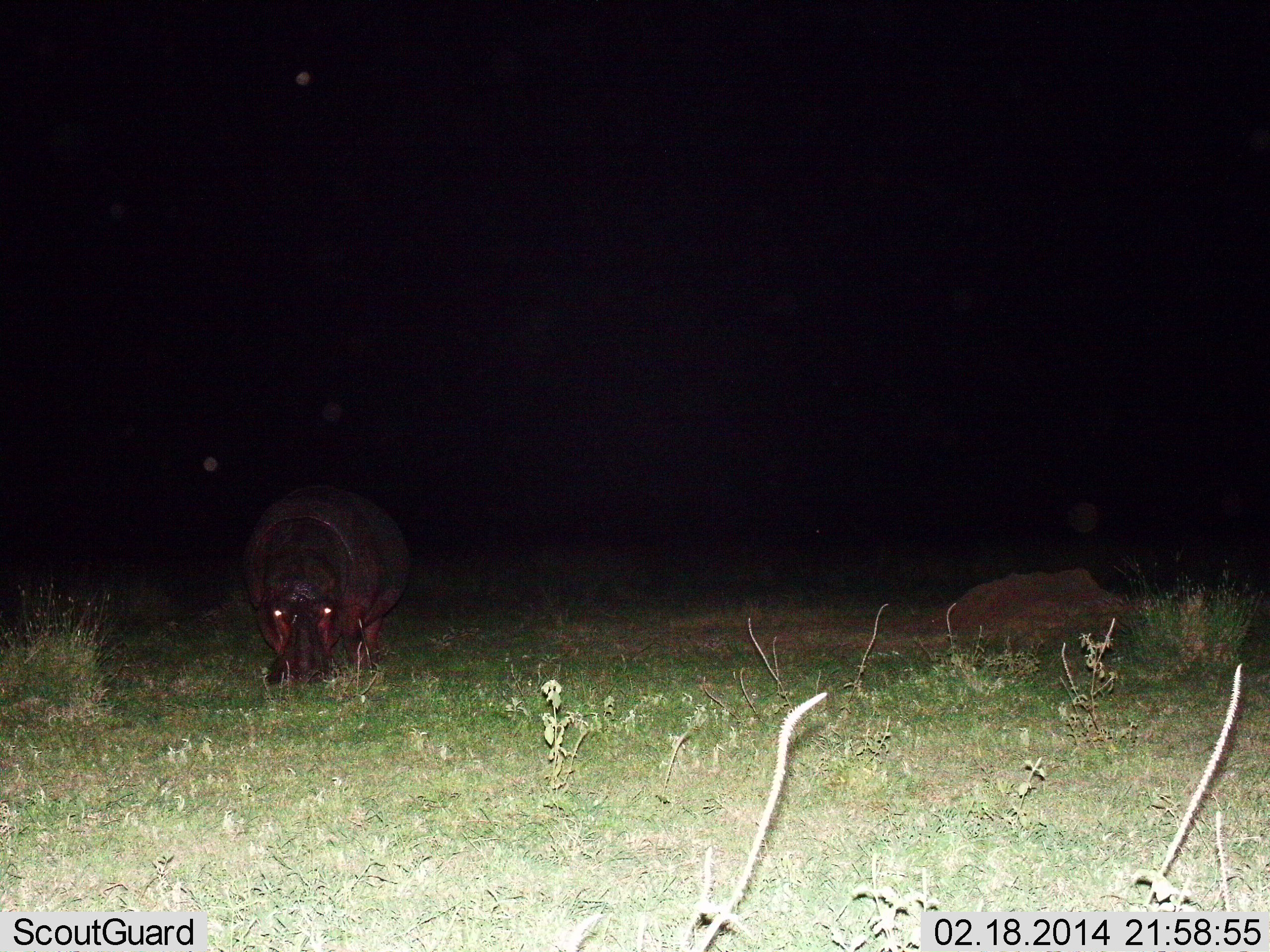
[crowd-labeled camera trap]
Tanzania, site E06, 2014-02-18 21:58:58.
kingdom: Animalia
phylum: Chordata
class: Mammalia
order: Artiodactyla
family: Hippopotamidae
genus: Hippopotamus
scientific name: Hippopotamus amphibius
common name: hippopotamus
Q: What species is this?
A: Hippopotamus (Hippopotamus amphibius).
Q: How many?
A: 1.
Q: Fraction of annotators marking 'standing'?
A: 29%.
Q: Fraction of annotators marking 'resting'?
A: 1%.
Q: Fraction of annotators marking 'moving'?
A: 1%.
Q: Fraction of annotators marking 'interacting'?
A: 3%.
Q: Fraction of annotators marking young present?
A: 0%.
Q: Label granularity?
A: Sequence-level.